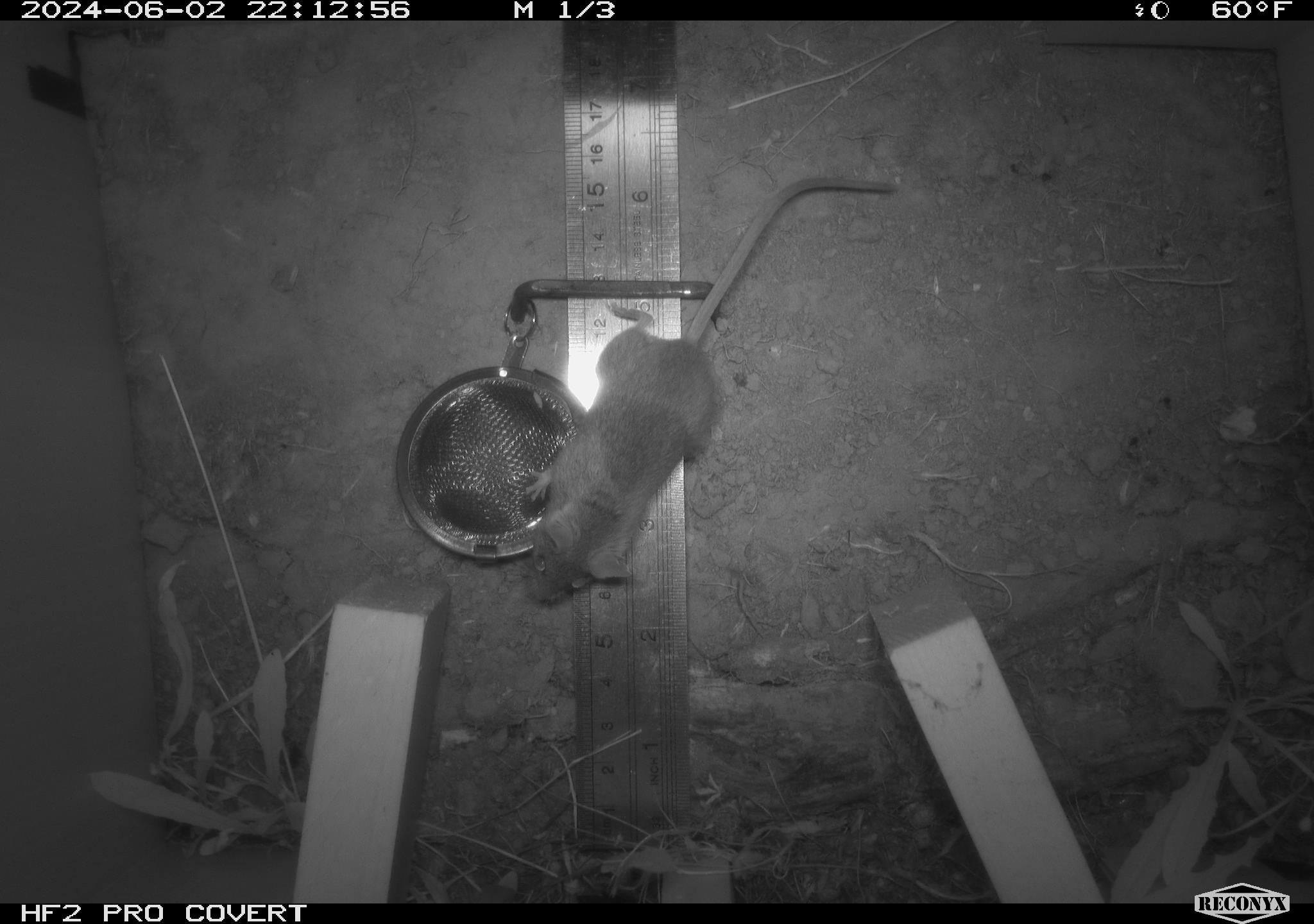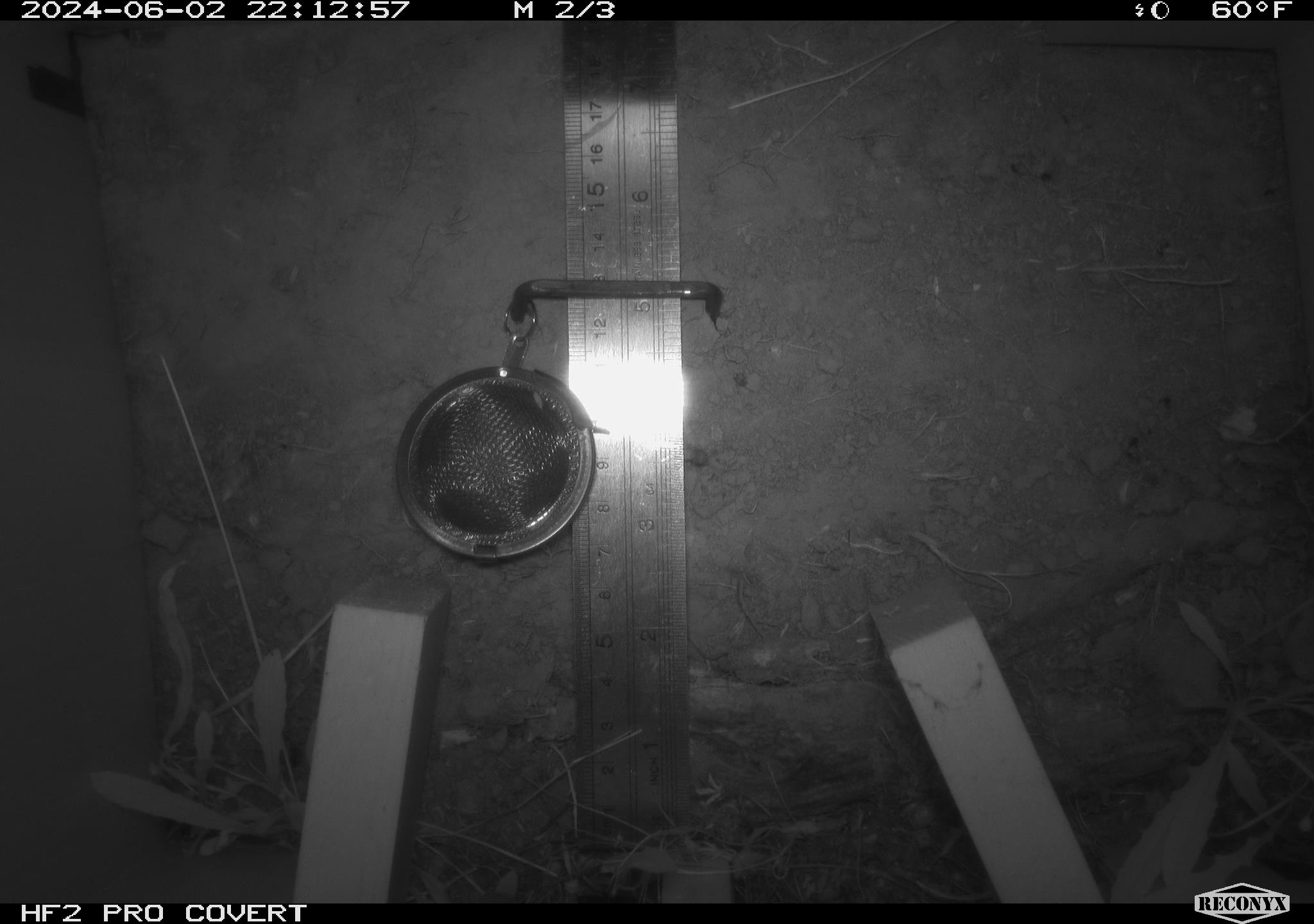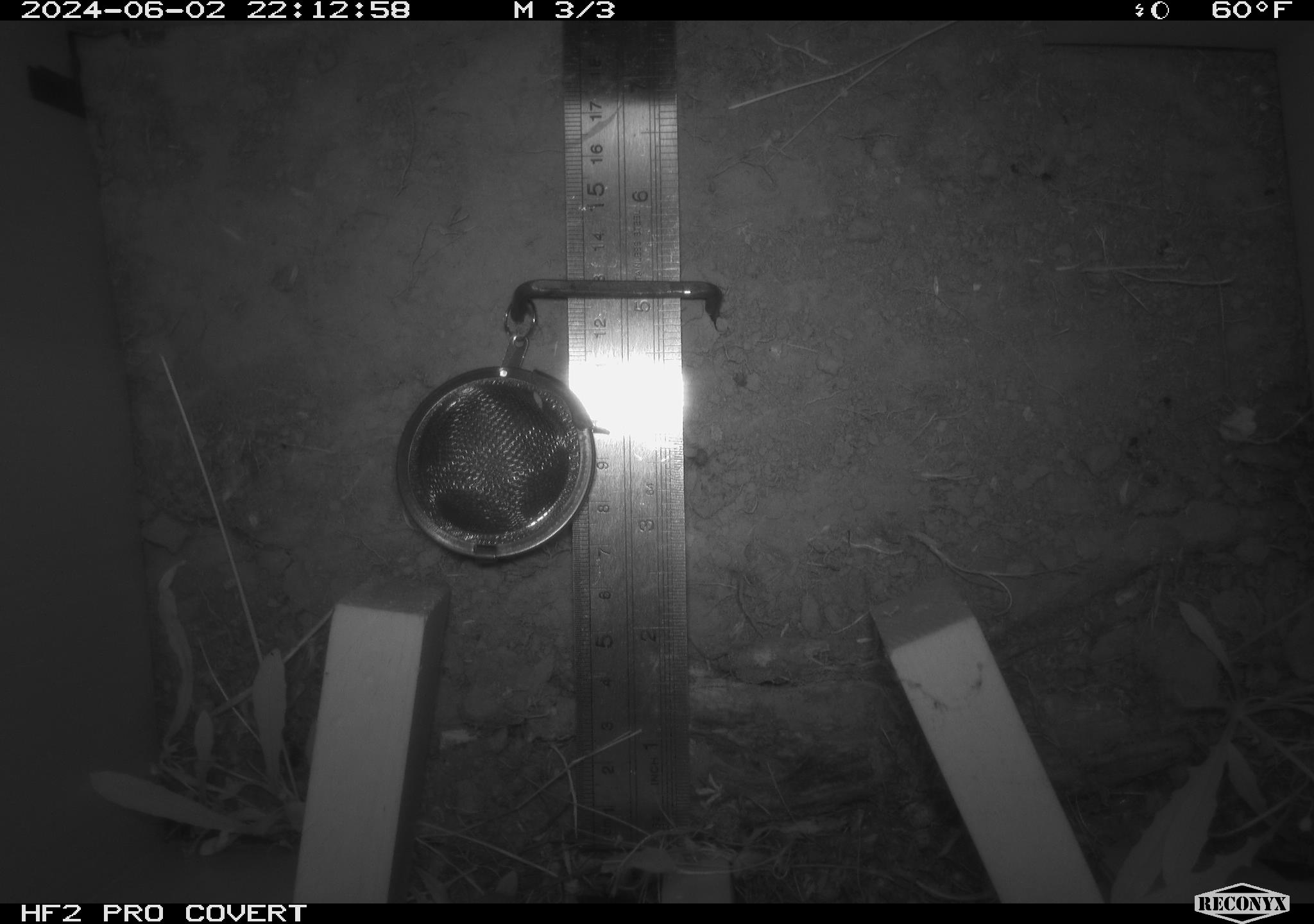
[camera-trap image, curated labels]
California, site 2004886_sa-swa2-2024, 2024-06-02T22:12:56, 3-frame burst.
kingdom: Animalia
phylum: Chordata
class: Mammalia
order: Rodentia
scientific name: Rodentia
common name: mouse species